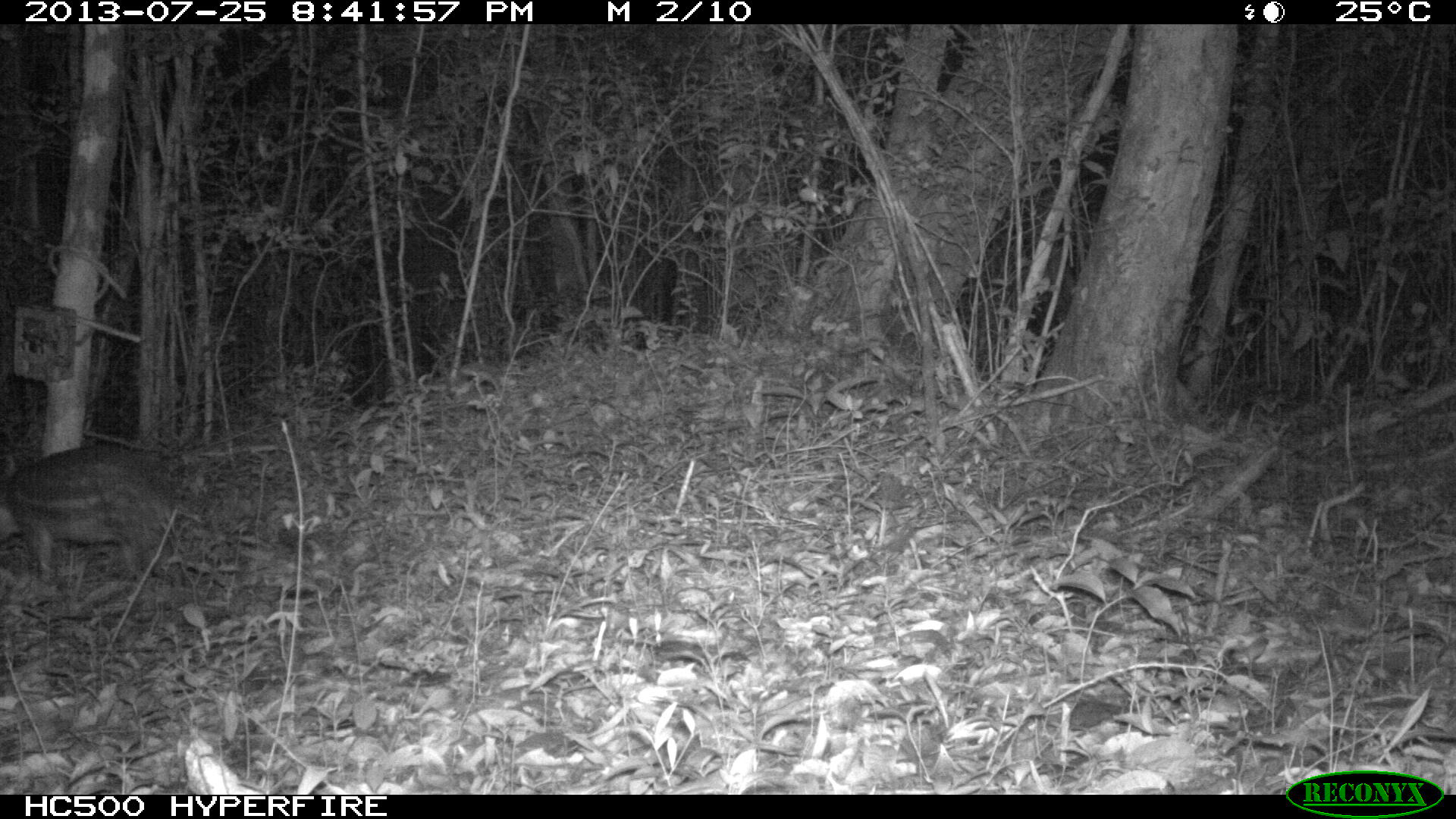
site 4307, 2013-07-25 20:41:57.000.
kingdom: Animalia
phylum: Chordata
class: Mammalia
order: Rodentia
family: Cuniculidae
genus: Cuniculus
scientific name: Cuniculus paca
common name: lowland paca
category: agouti paca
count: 1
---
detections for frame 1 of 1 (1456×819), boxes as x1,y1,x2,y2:
agouti paca: 0,446,191,587